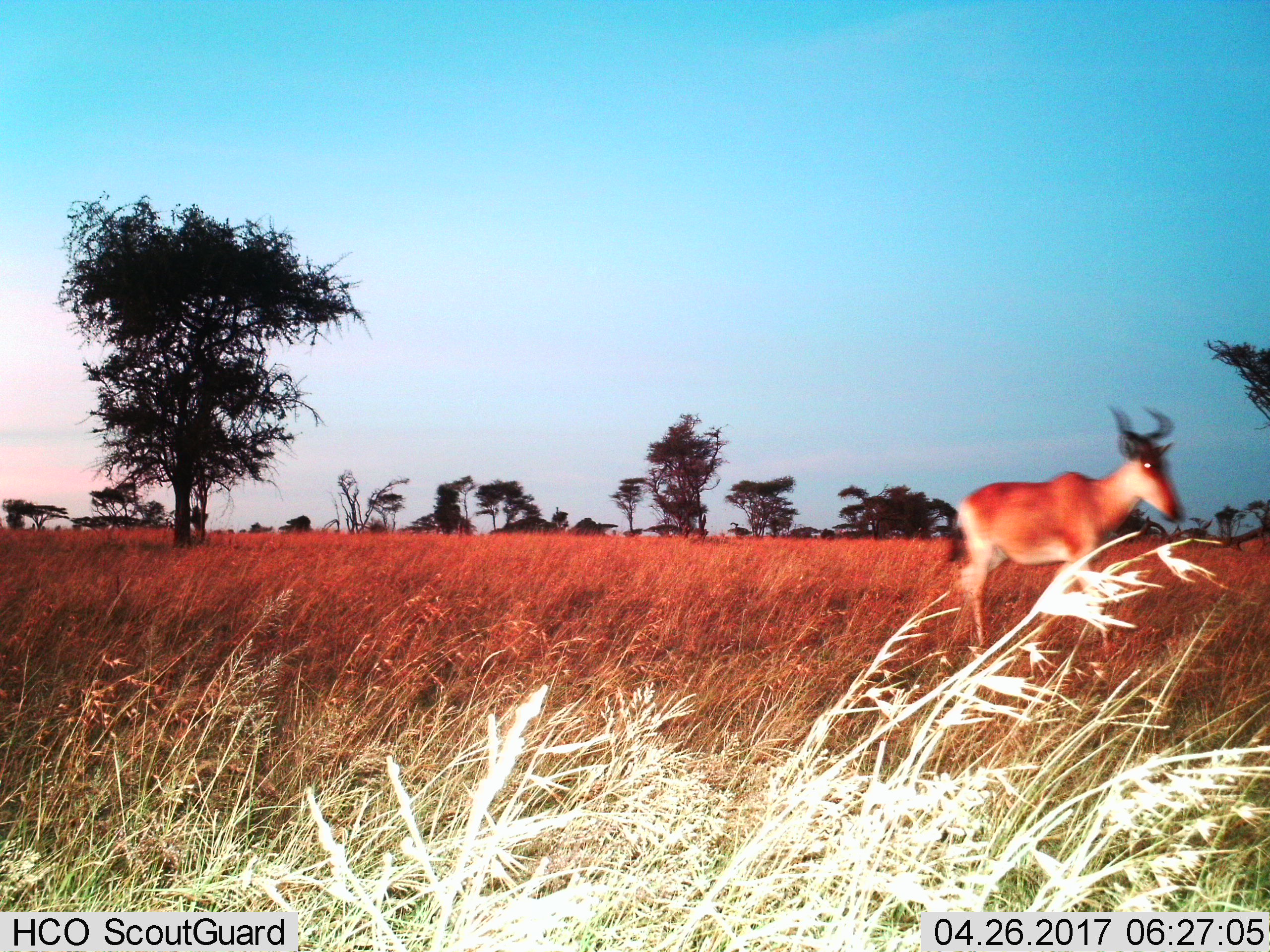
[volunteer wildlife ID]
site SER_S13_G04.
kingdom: Animalia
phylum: Chordata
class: Mammalia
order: Artiodactyla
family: Bovidae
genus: Alcelaphus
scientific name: Alcelaphus buselaphus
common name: hartebeest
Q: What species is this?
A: Hartebeest (Alcelaphus buselaphus).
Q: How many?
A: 1.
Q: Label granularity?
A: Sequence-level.